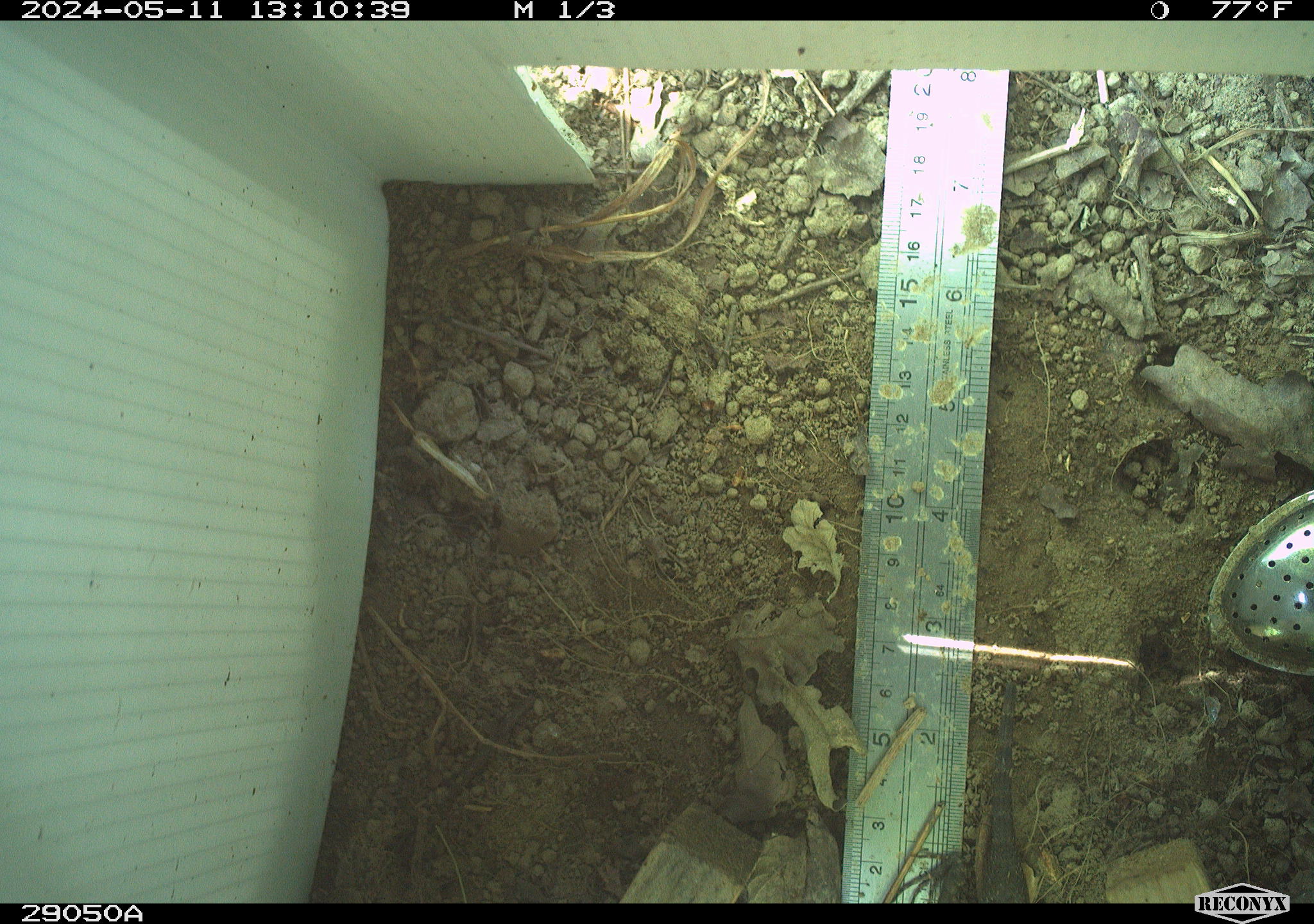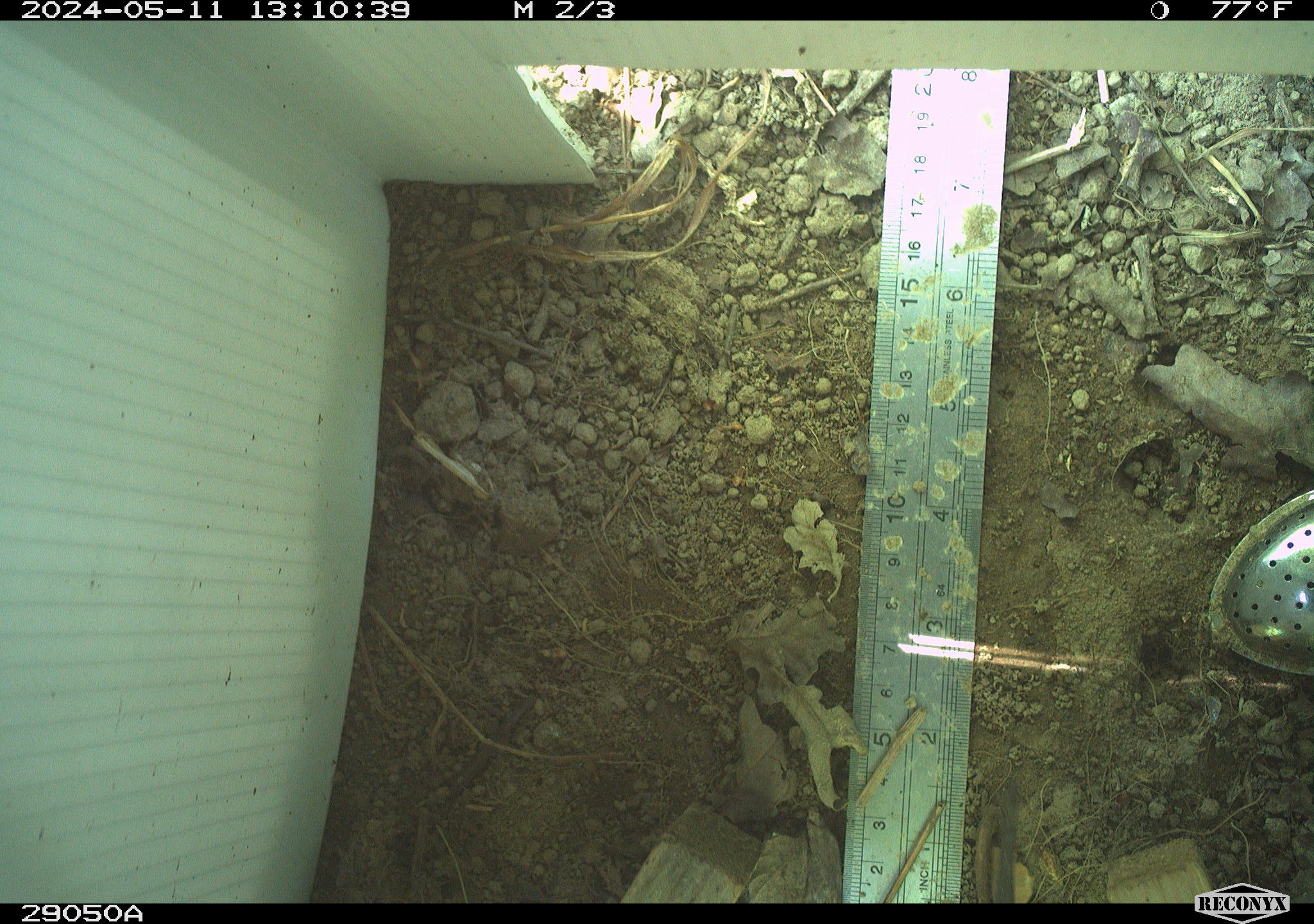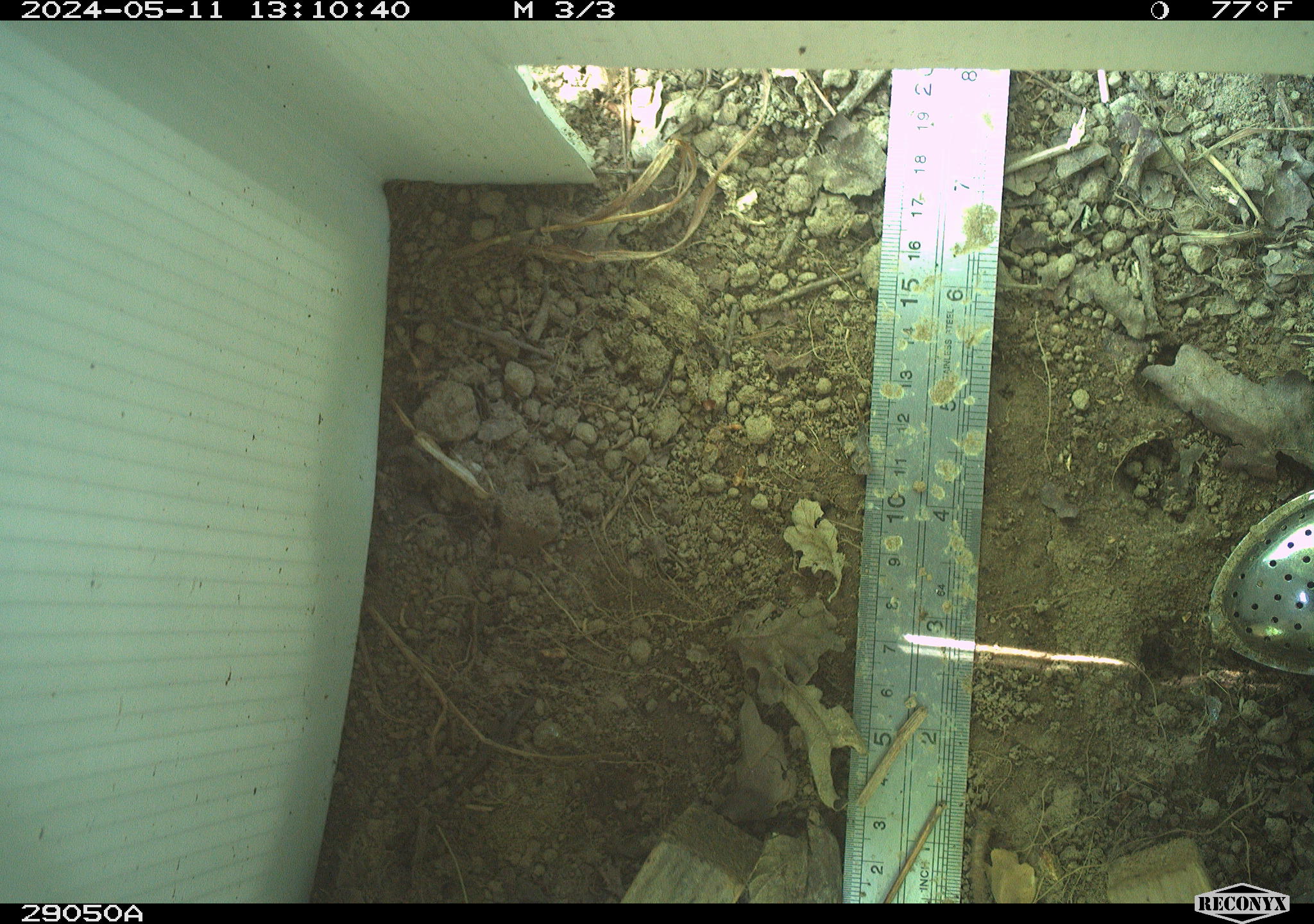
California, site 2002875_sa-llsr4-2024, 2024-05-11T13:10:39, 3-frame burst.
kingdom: Animalia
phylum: Chordata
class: Reptilia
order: Squamata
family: Phrynosomatidae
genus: Sceloporus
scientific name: Sceloporus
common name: spiny lizards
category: sceloporus species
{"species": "sceloporus species (spiny lizards) (Sceloporus)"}